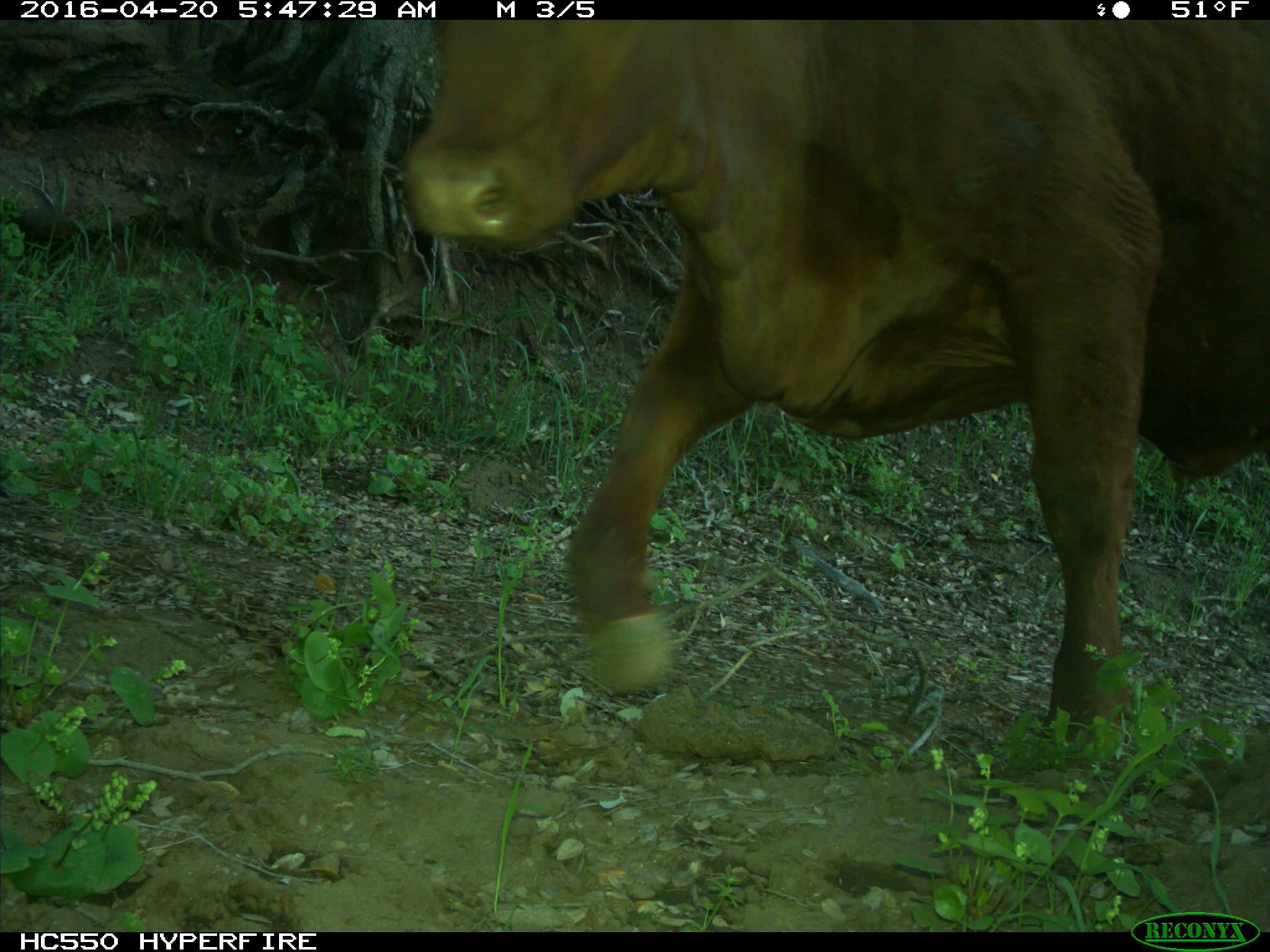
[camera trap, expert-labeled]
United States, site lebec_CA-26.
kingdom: Animalia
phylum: Chordata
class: Mammalia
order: Artiodactyla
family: Bovidae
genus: Bos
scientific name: Bos taurus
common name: domestic cow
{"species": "Bos taurus (domestic cow)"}